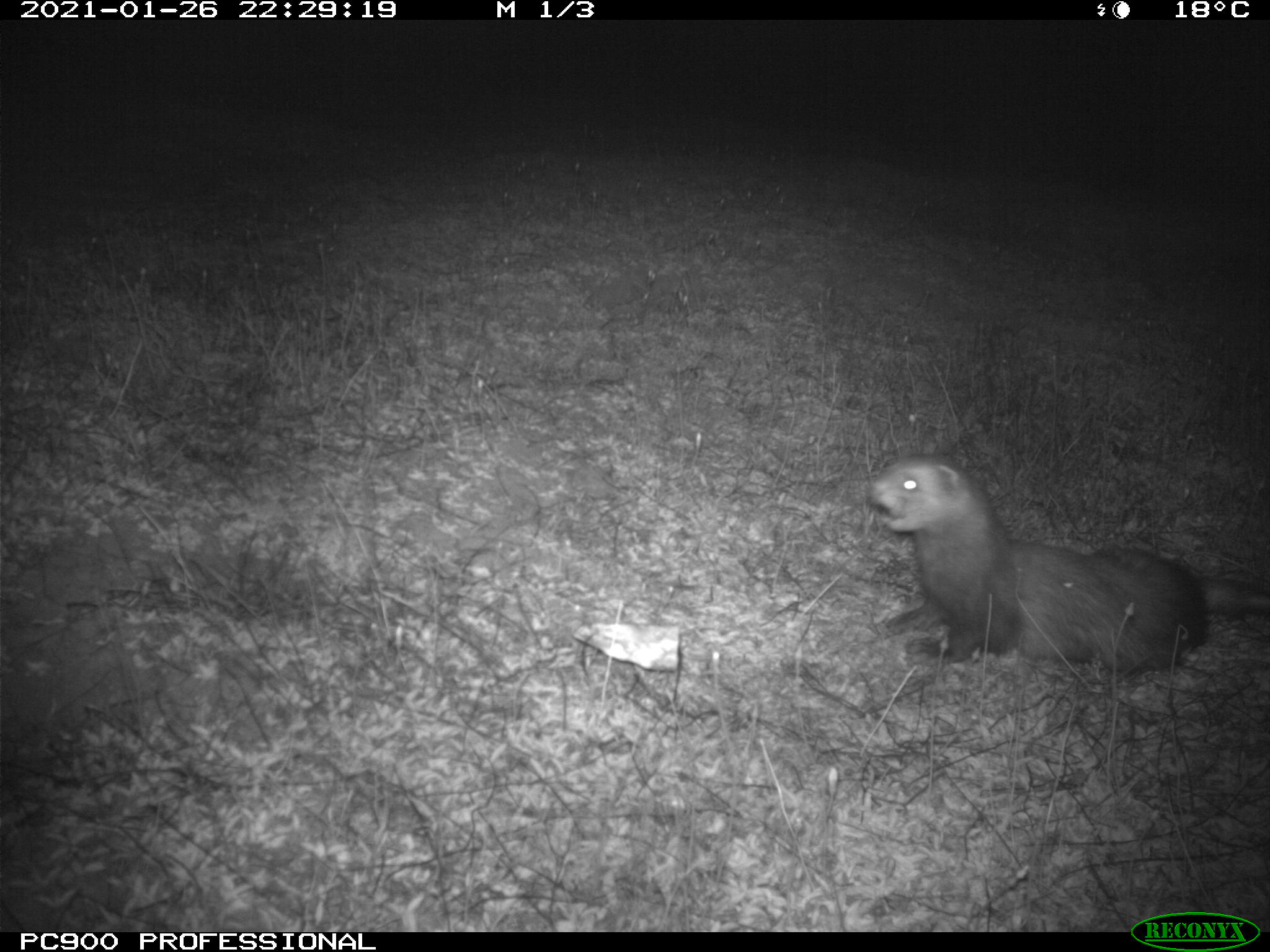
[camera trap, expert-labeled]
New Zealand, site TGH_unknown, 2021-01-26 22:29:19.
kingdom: Animalia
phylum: Chordata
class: Mammalia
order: Carnivora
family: Mustelidae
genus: Mustela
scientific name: Mustela furo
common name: ferret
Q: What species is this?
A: Ferret (Mustela furo).